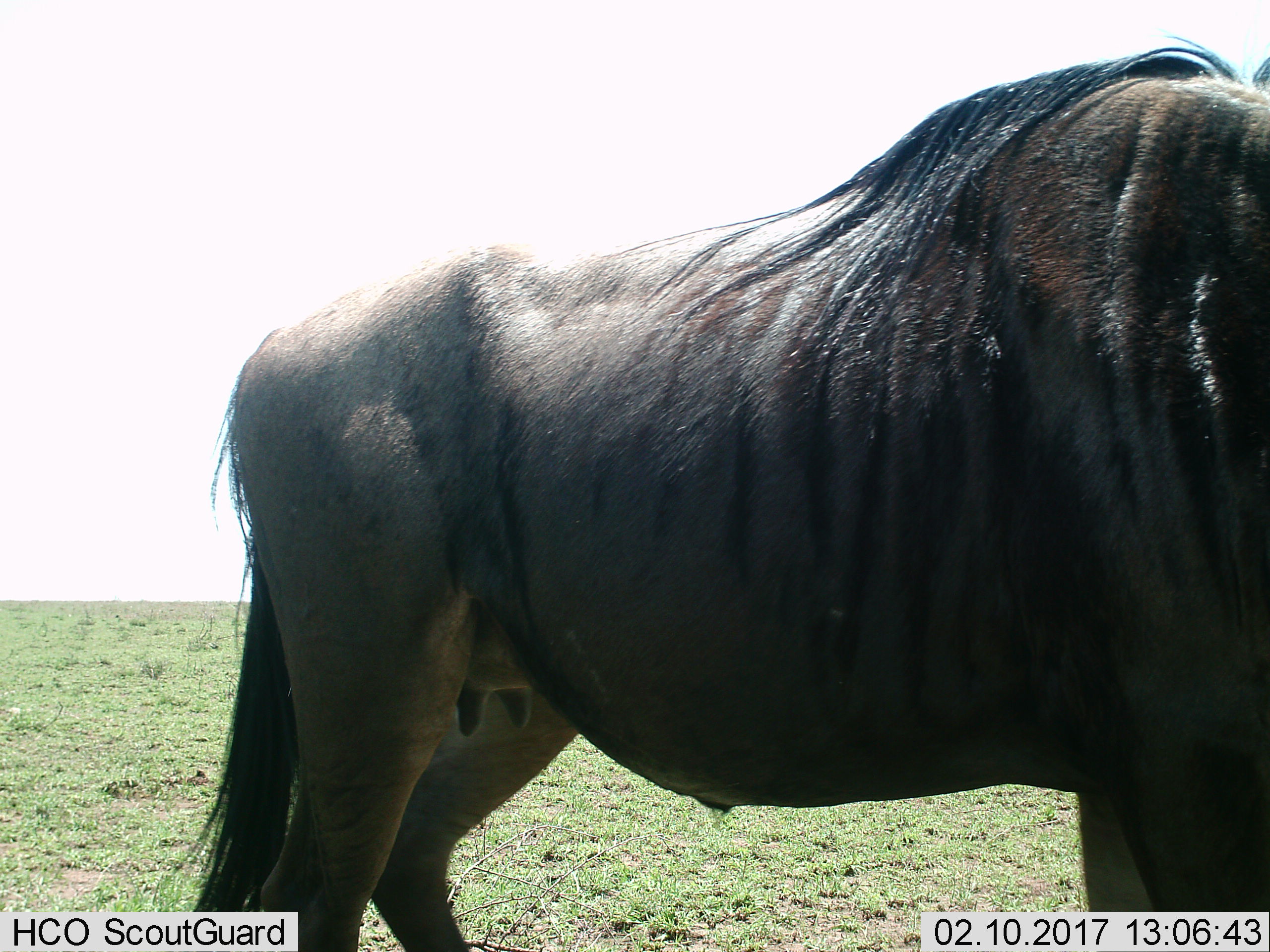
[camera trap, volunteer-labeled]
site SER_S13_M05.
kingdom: Animalia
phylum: Chordata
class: Mammalia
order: Artiodactyla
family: Bovidae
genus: Connochaetes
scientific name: Connochaetes taurinus taurinus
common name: blue wildebeest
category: wildebeestblue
Wildebeestblue (blue wildebeest) (Connochaetes taurinus taurinus), count 1. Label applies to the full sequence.